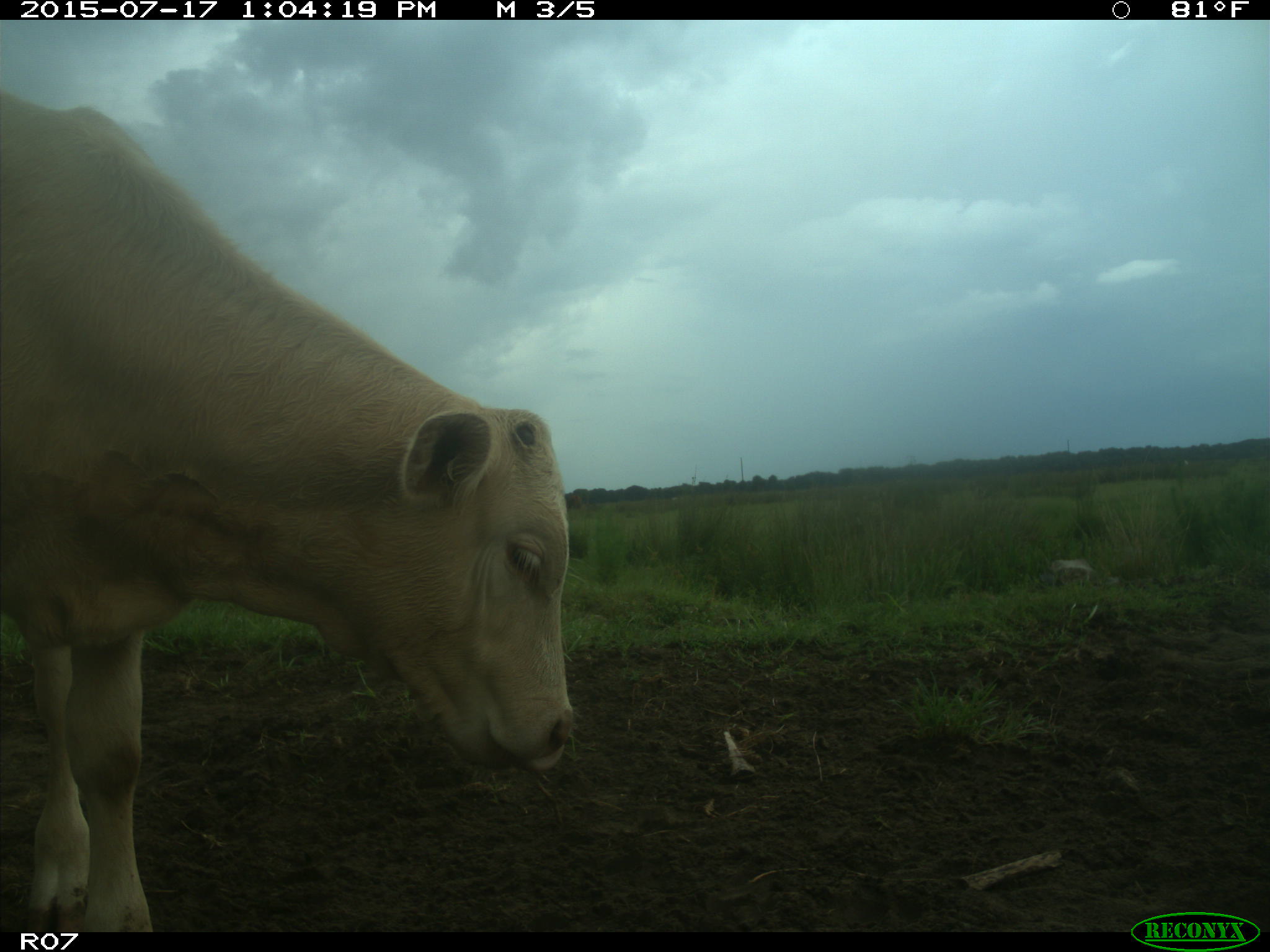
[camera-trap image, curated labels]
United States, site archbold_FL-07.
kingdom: Animalia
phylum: Chordata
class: Mammalia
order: Artiodactyla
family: Bovidae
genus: Bos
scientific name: Bos taurus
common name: domestic cow